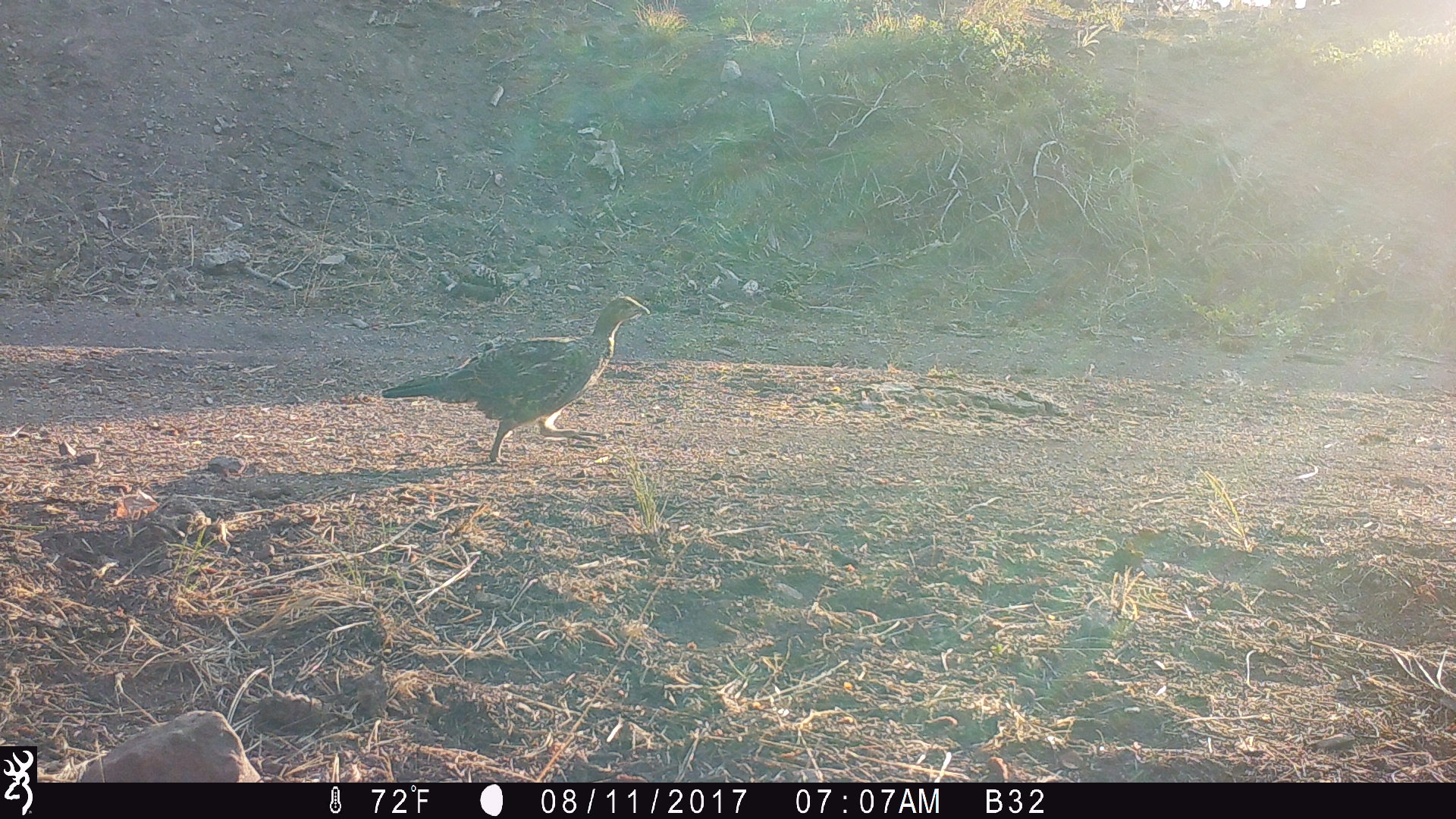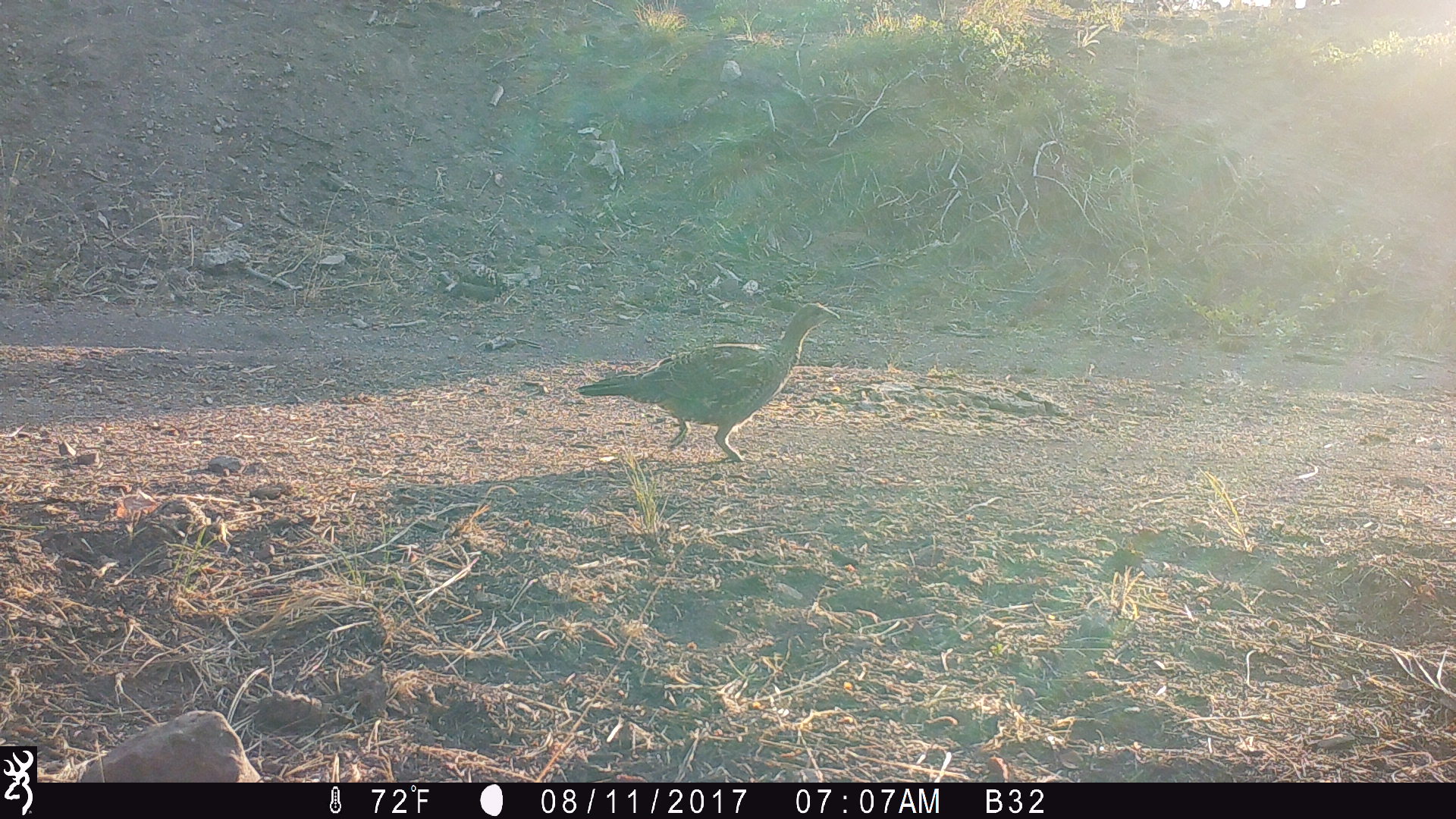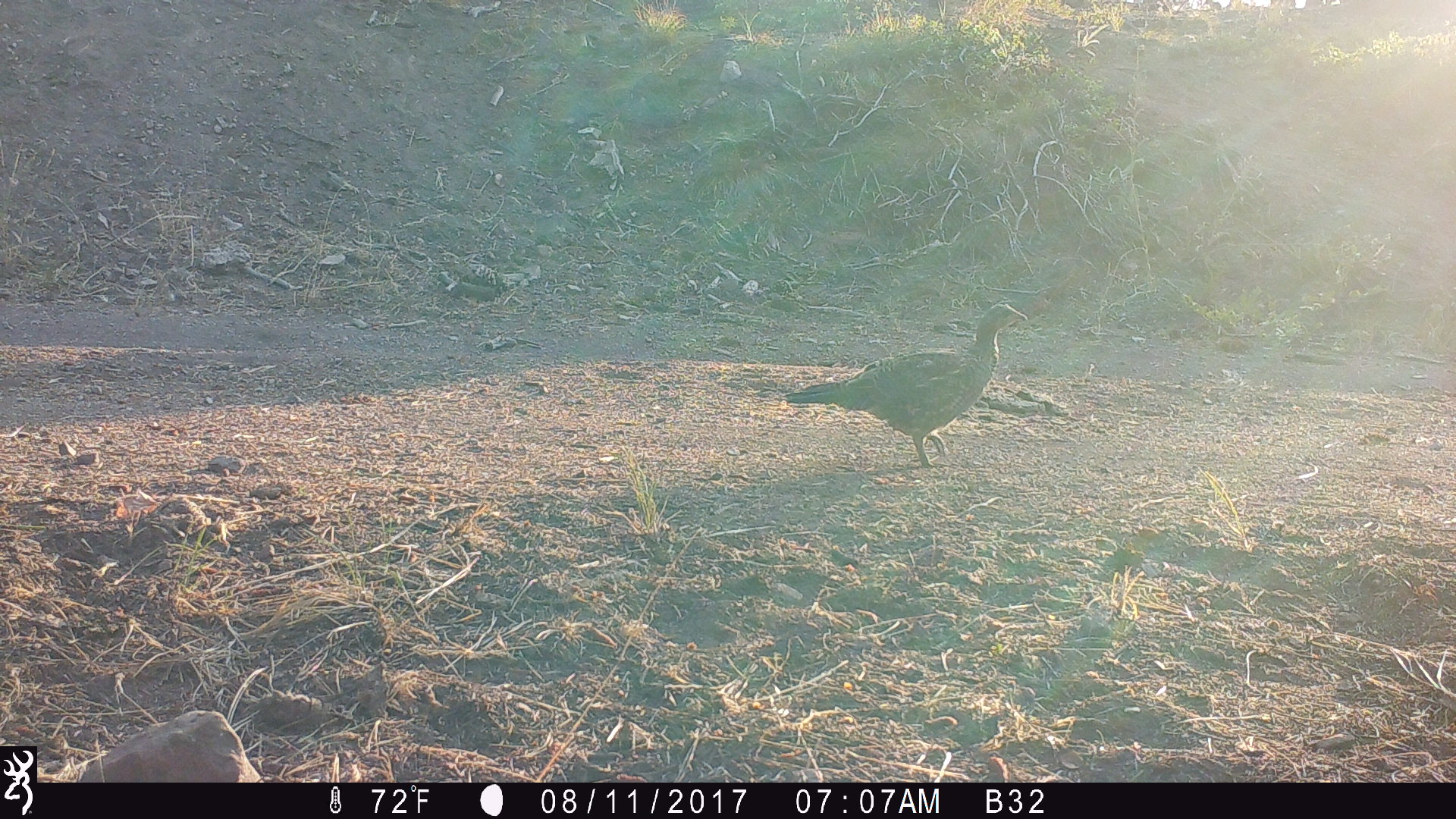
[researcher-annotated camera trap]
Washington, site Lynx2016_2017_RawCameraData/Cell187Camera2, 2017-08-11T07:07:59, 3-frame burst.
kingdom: Animalia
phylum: Chordata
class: Aves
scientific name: Aves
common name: birds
Aves (birds). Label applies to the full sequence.